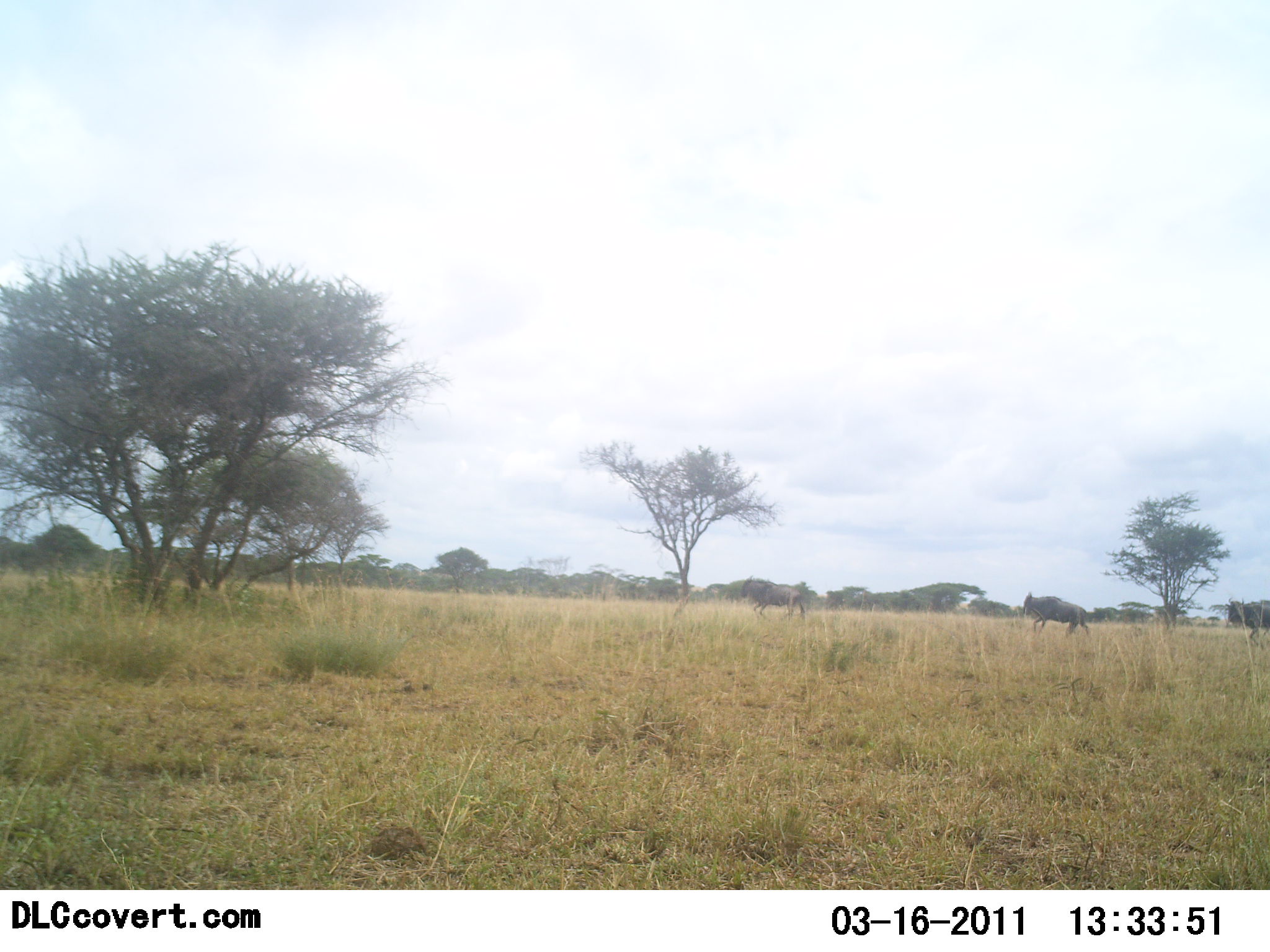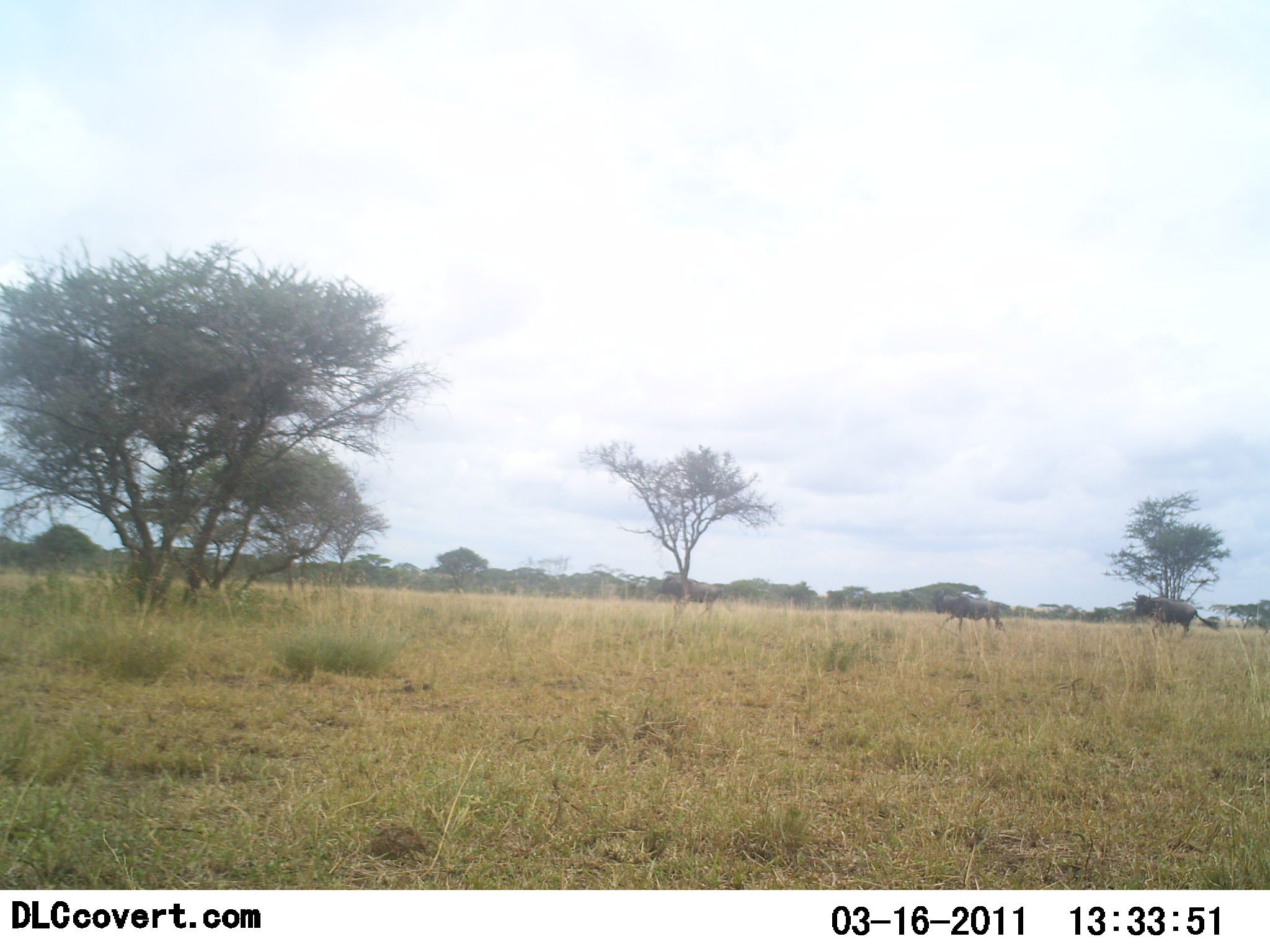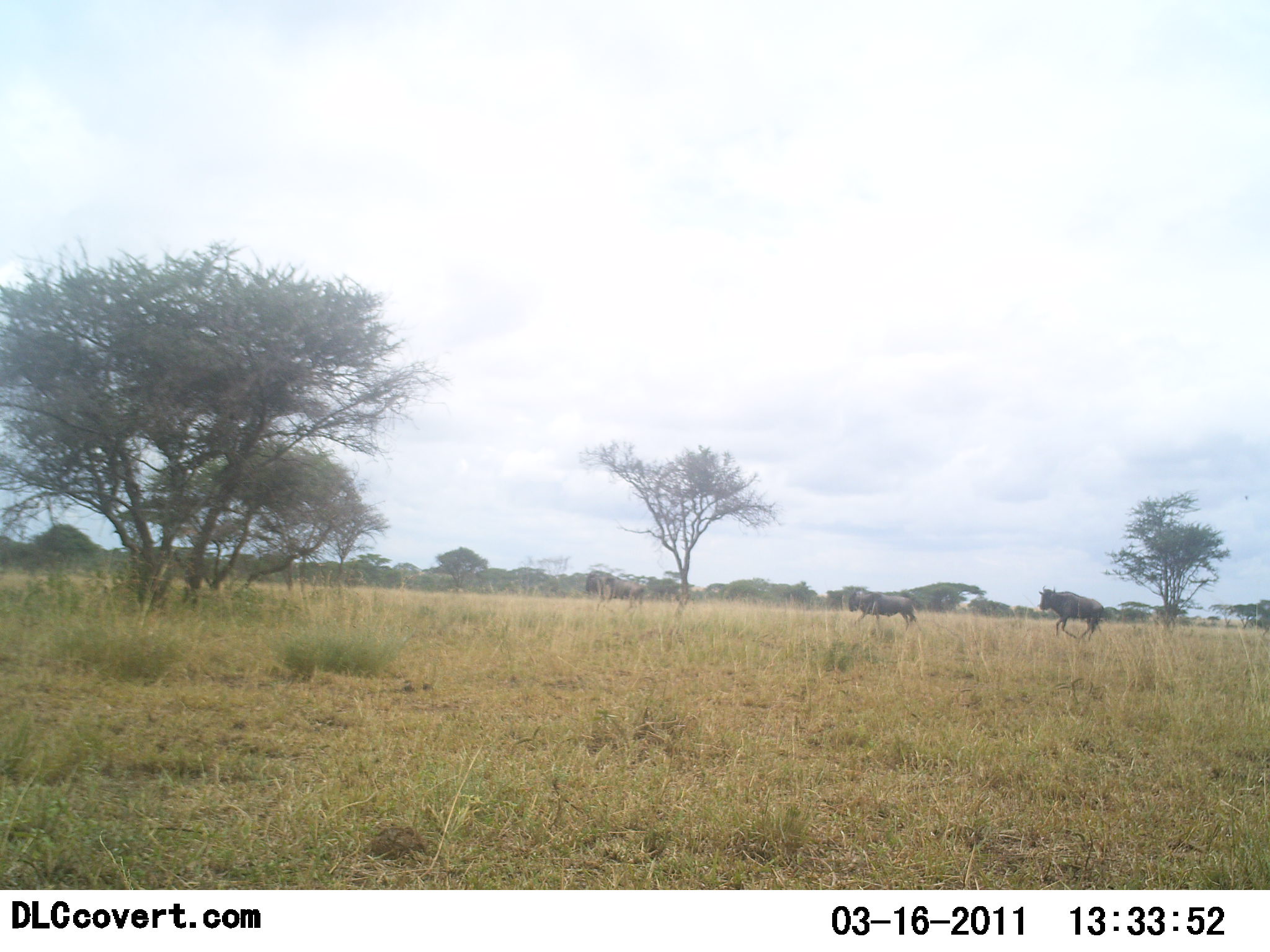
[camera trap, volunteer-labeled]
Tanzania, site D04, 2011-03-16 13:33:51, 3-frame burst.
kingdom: Animalia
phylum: Chordata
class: Mammalia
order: Artiodactyla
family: Bovidae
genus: Connochaetes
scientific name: Connochaetes taurinus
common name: blue wildebeest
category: wildebeest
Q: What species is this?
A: Wildebeest (blue wildebeest) (Connochaetes taurinus).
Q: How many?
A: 3.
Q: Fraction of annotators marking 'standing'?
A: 0%.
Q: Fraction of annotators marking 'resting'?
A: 0%.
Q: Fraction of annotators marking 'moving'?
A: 100%.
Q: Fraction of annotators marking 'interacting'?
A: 0%.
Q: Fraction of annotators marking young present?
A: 0%.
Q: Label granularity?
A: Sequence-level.